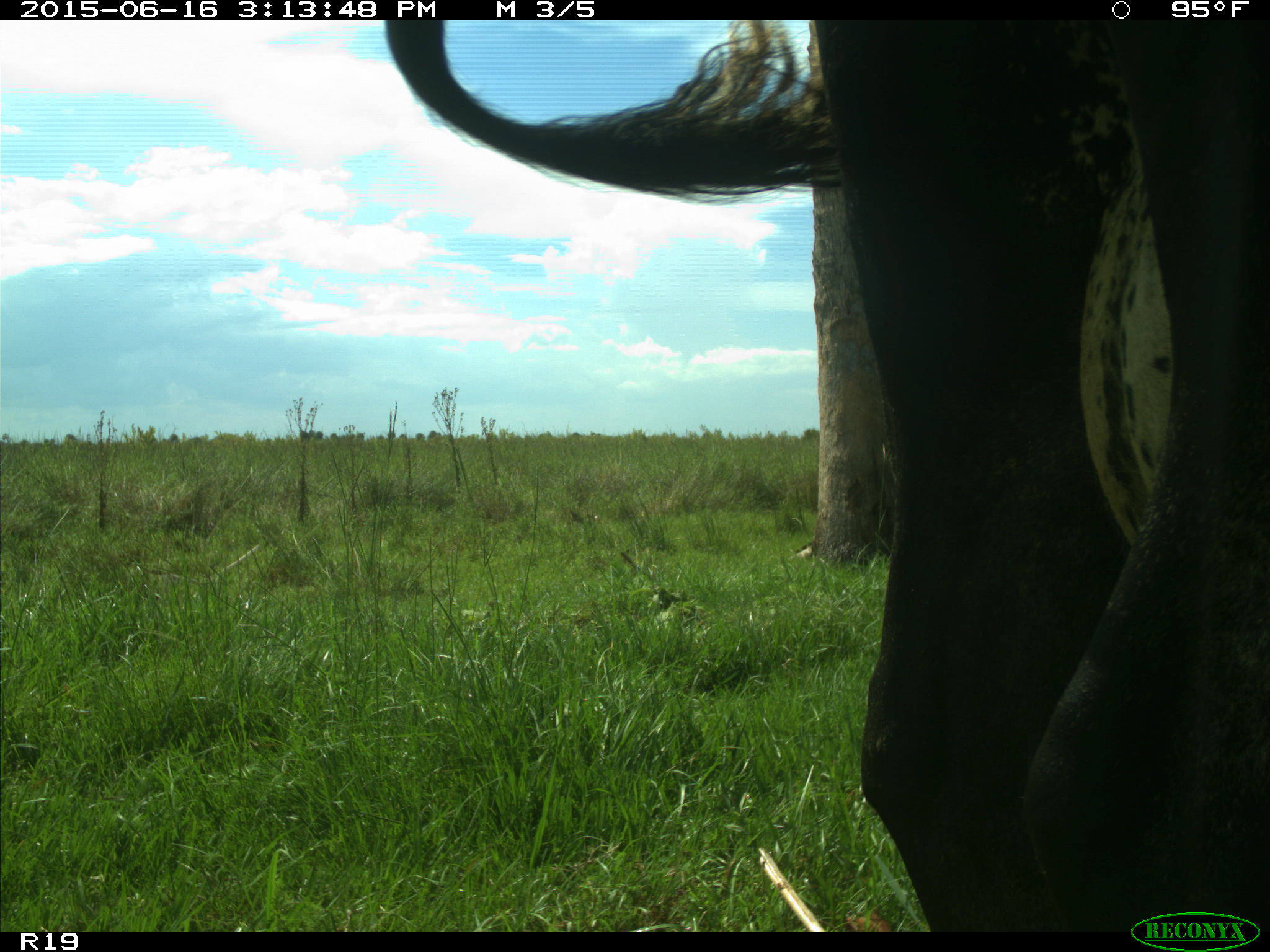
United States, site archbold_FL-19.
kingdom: Animalia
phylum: Chordata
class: Mammalia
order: Artiodactyla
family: Bovidae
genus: Bos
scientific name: Bos taurus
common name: domestic cow